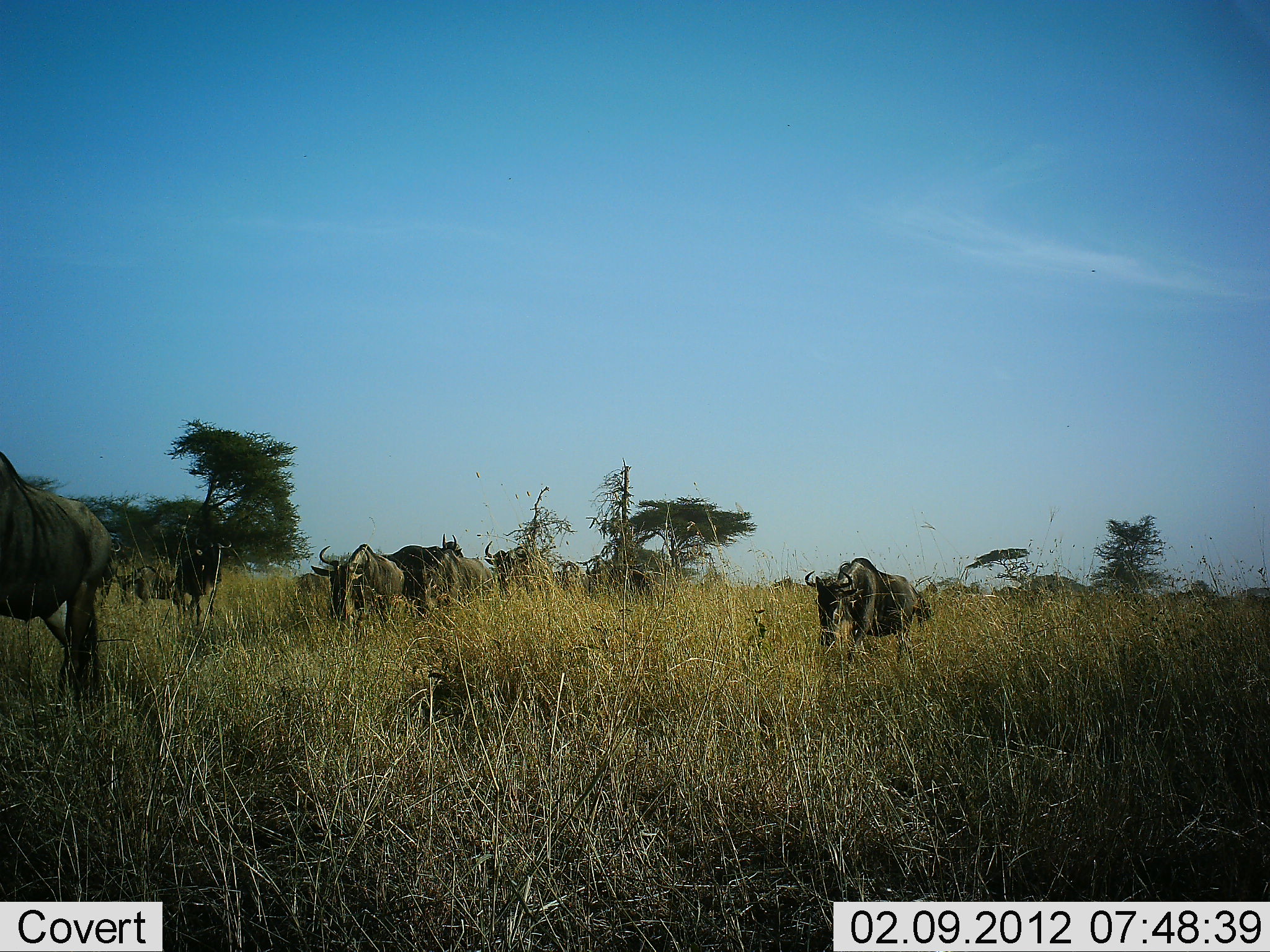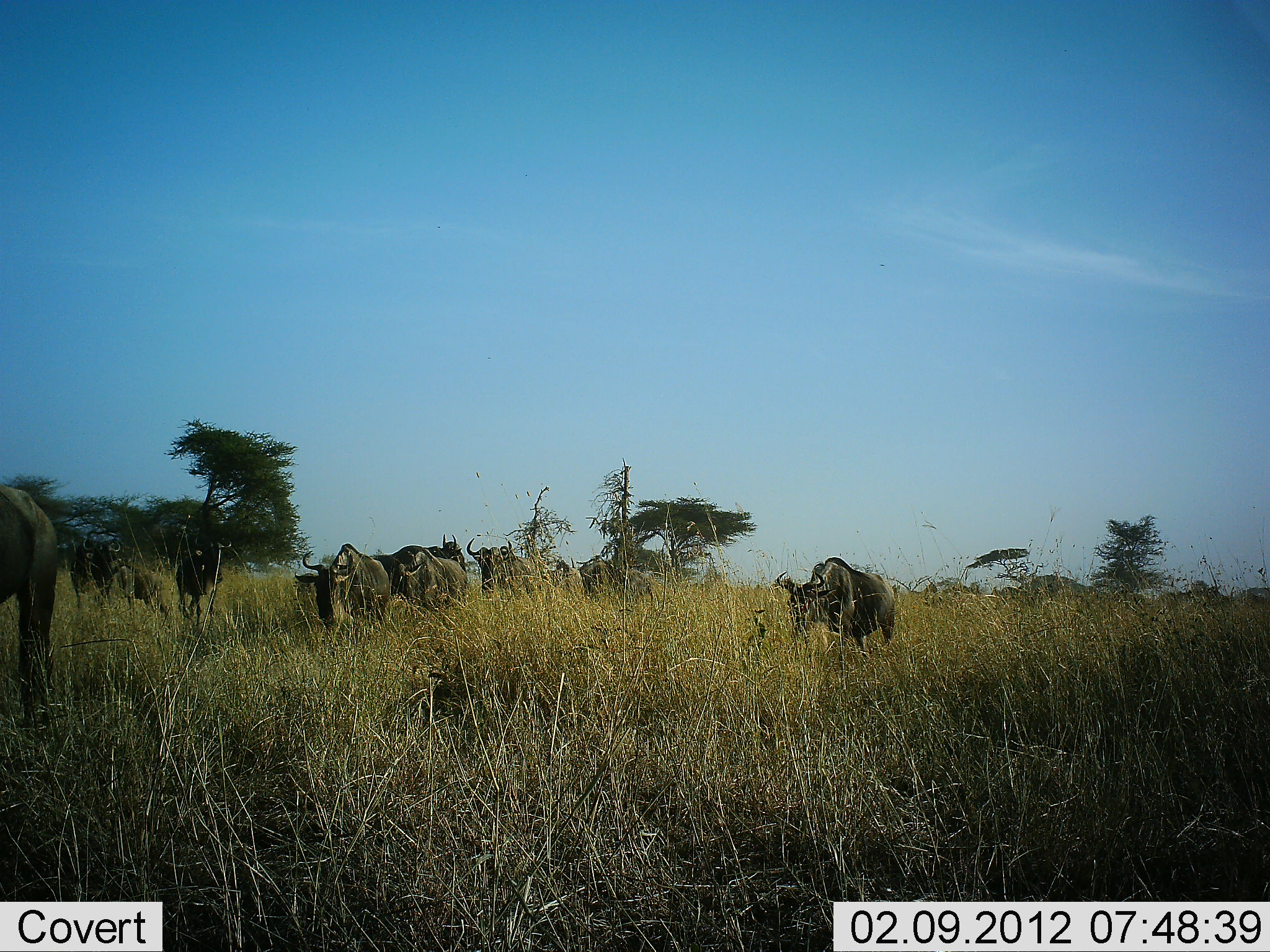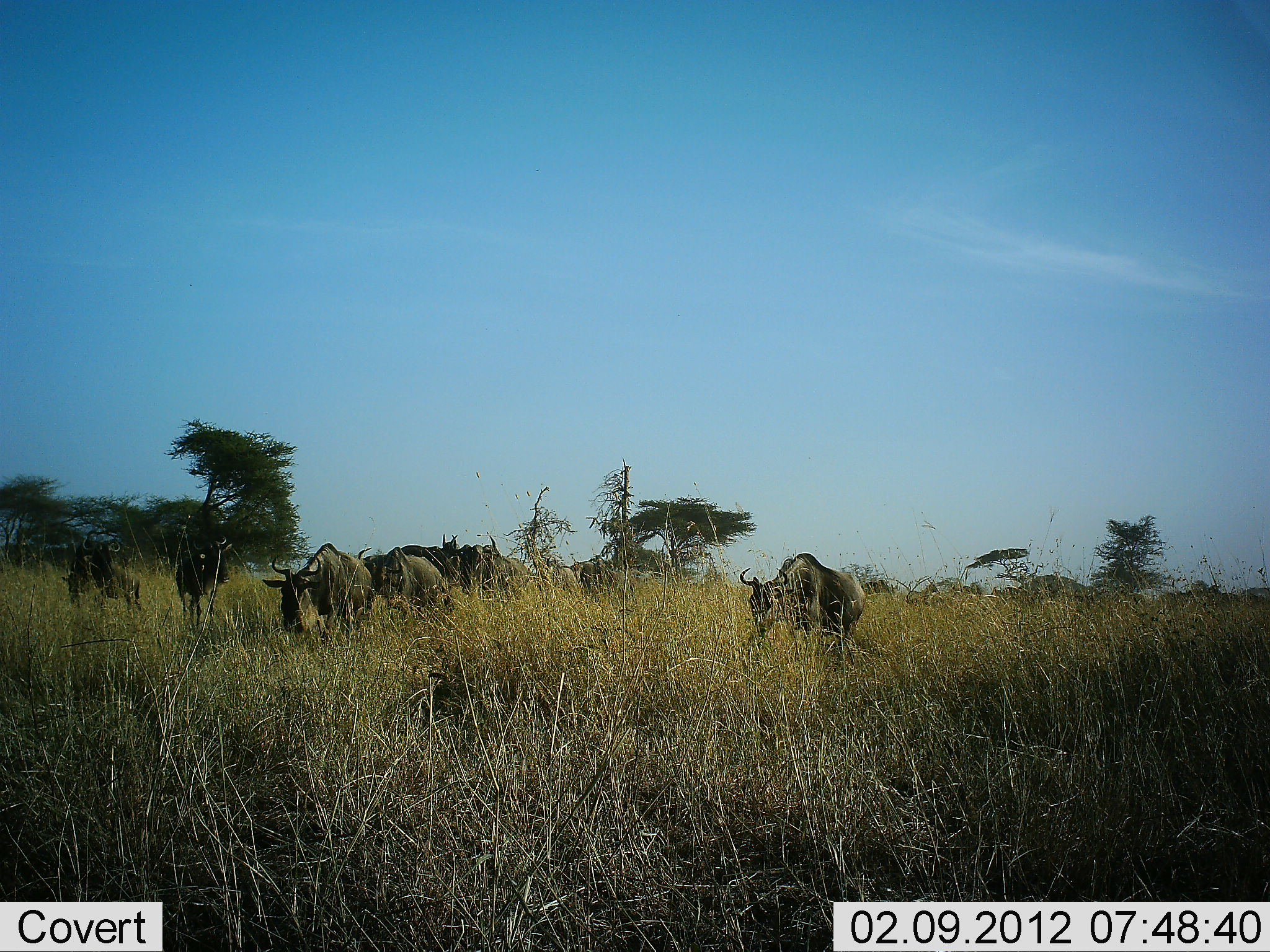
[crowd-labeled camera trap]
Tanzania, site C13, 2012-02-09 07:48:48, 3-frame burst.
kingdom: Animalia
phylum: Chordata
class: Mammalia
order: Artiodactyla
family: Bovidae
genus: Connochaetes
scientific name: Connochaetes taurinus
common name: blue wildebeest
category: wildebeest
Wildebeest (blue wildebeest) (Connochaetes taurinus), count 10. Behavior (volunteer vote fractions): standing 27%, resting 0%, moving 87%, interacting 0%. Young present (vote fraction): 0%. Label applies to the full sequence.